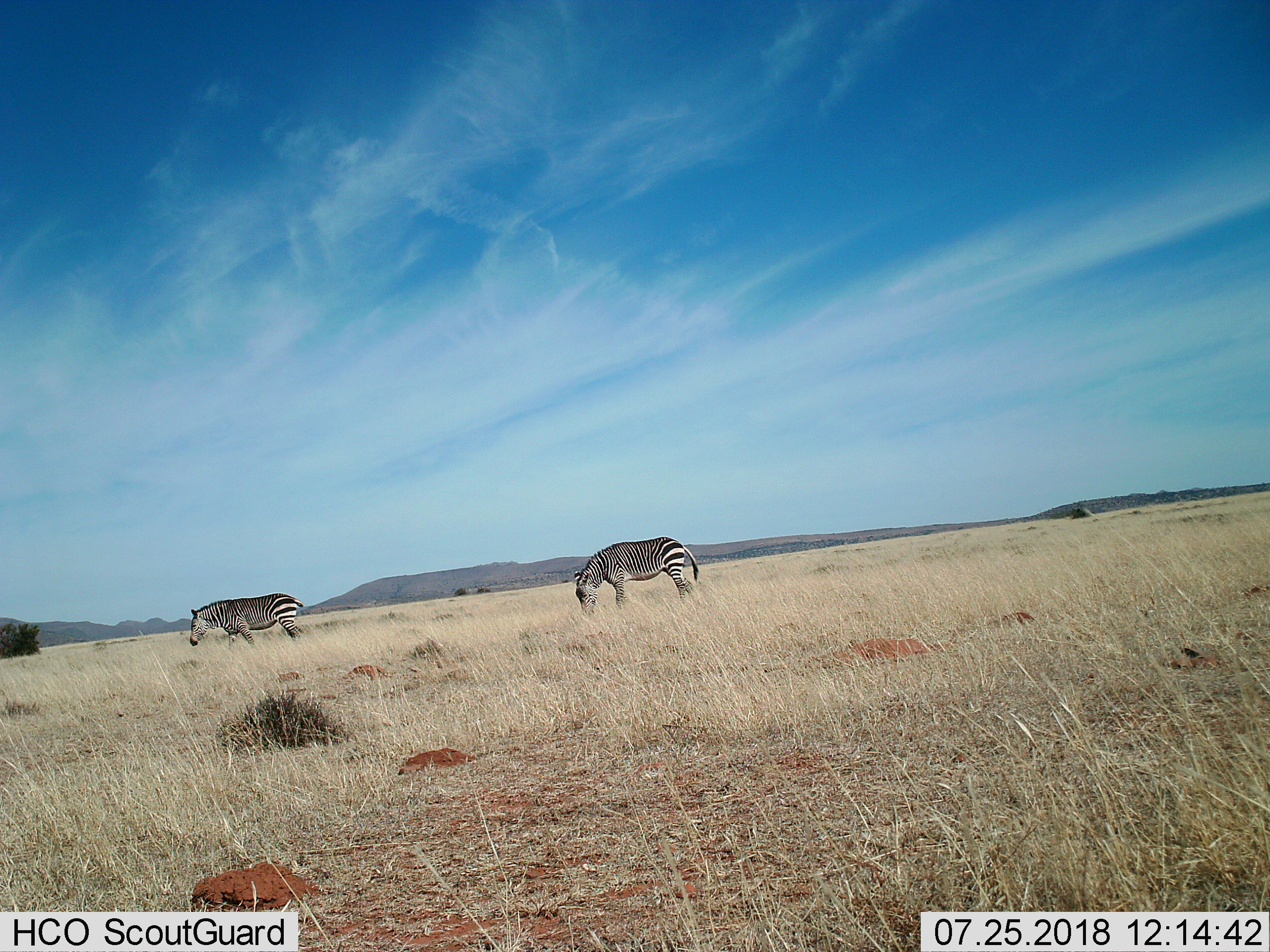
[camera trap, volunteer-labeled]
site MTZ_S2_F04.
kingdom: Animalia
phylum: Chordata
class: Mammalia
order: Perissodactyla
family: Equidae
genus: Equus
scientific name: Equus zebra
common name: mountain zebra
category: zebramountain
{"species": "zebramountain (mountain zebra) (Equus zebra)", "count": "2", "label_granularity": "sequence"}